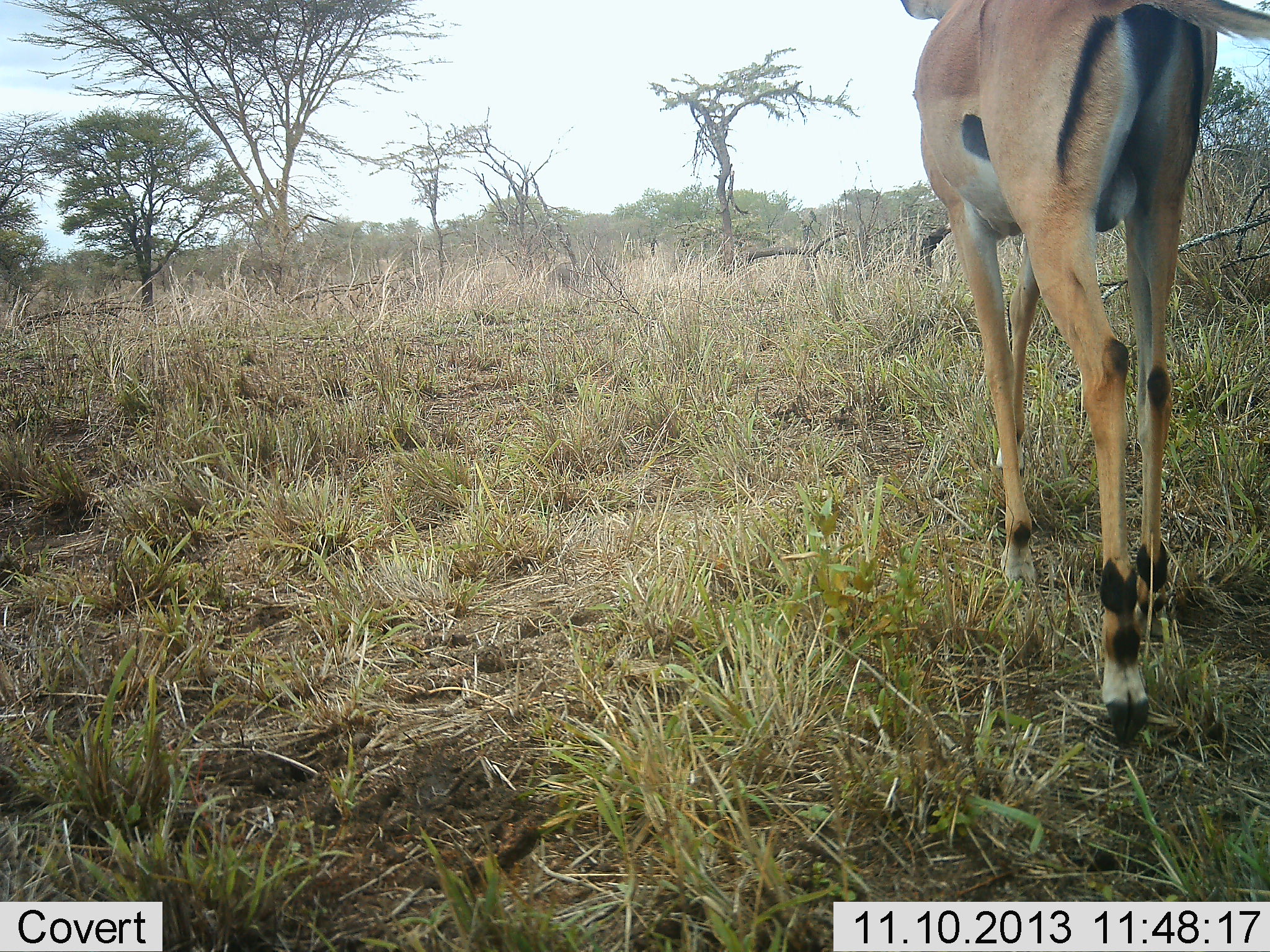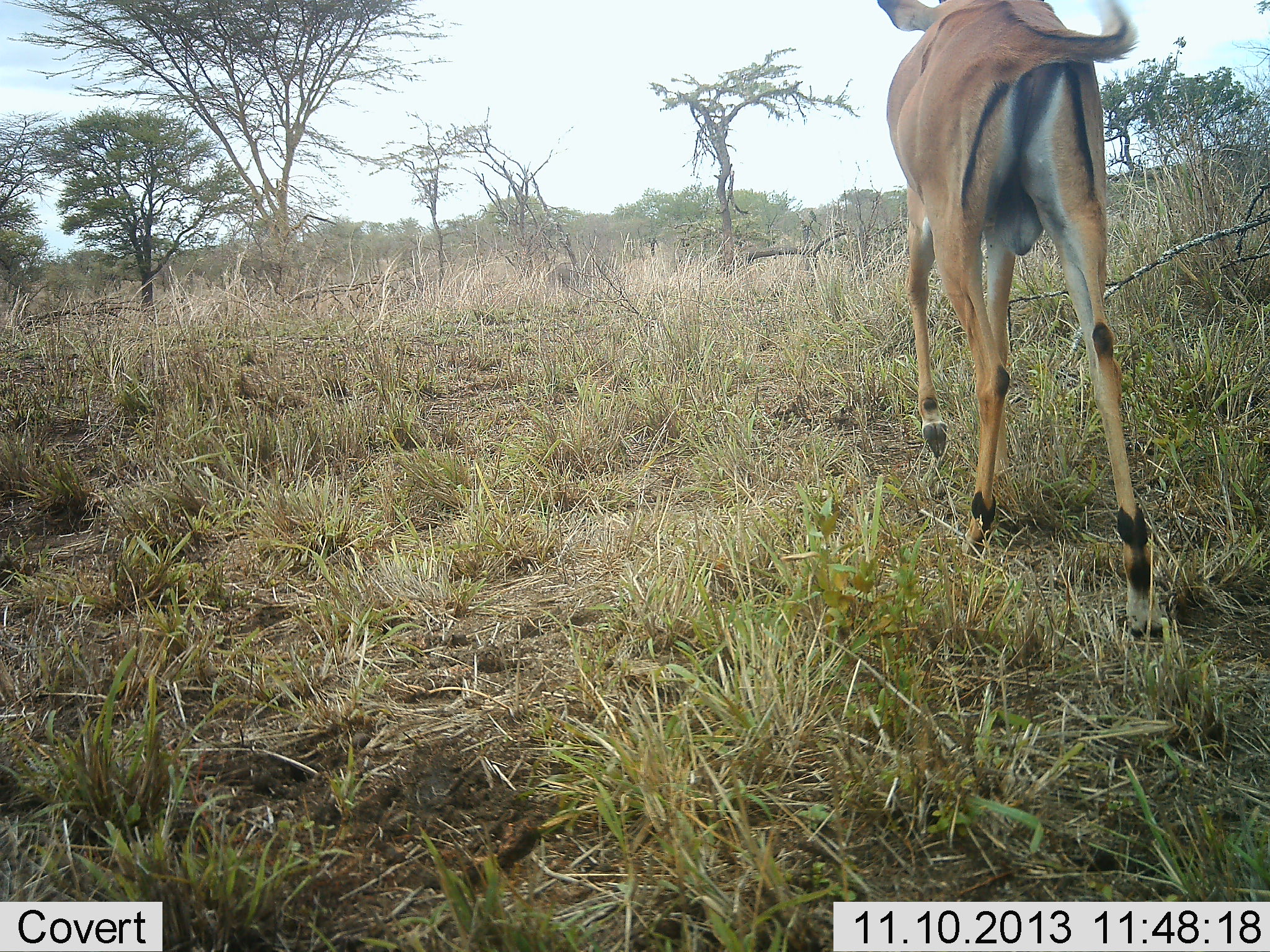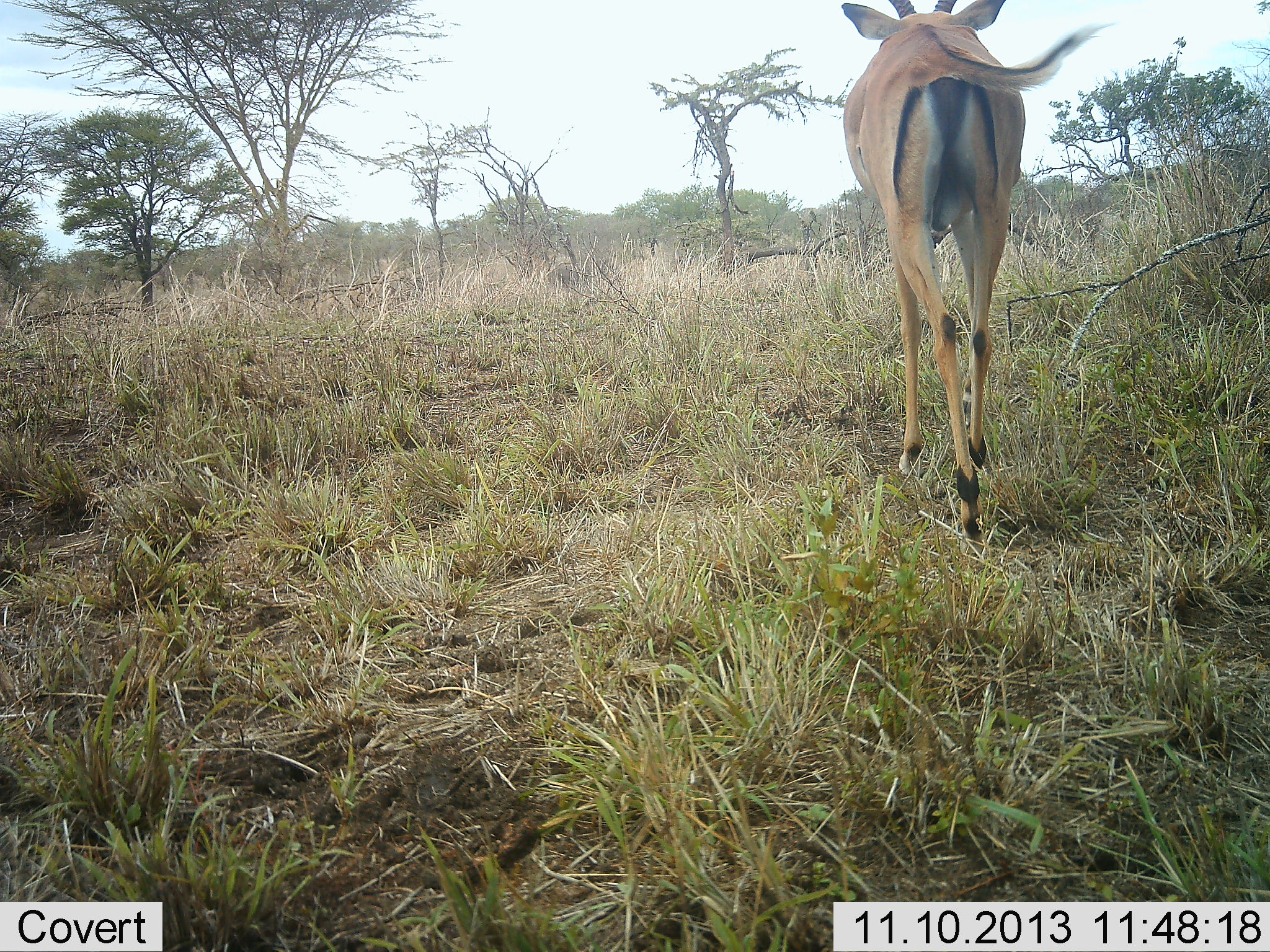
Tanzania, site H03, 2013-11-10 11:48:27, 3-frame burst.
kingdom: Animalia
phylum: Chordata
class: Mammalia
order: Artiodactyla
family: Bovidae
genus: Aepyceros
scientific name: Aepyceros melampus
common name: impala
Impala (Aepyceros melampus), count 1. Behavior (volunteer vote fractions): standing 0%, resting 0%, moving 100%, interacting 0%. Young present (vote fraction): 0%. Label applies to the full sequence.